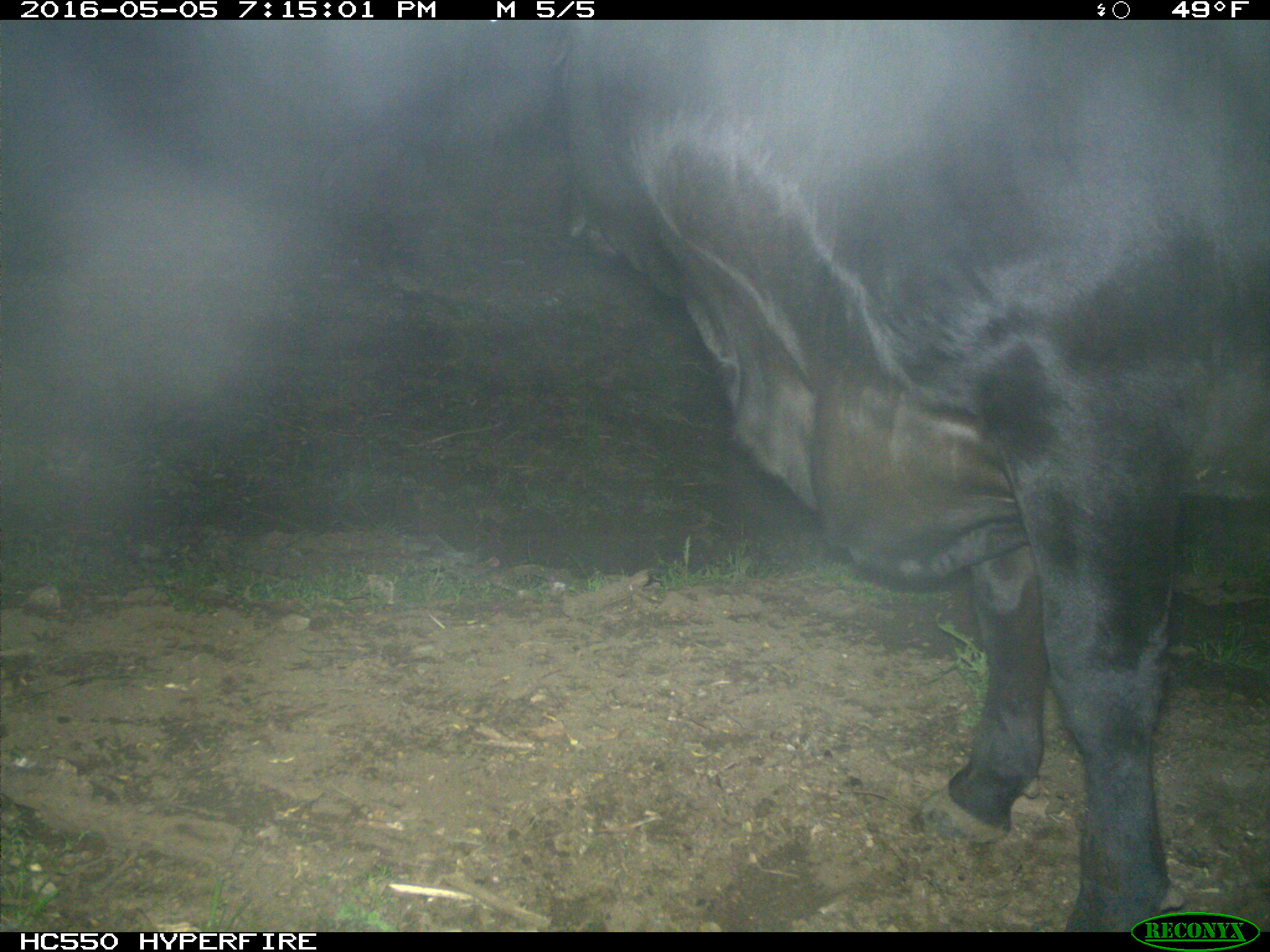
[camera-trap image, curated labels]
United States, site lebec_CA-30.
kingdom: Animalia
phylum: Chordata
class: Mammalia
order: Artiodactyla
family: Bovidae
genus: Bos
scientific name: Bos taurus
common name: domestic cow